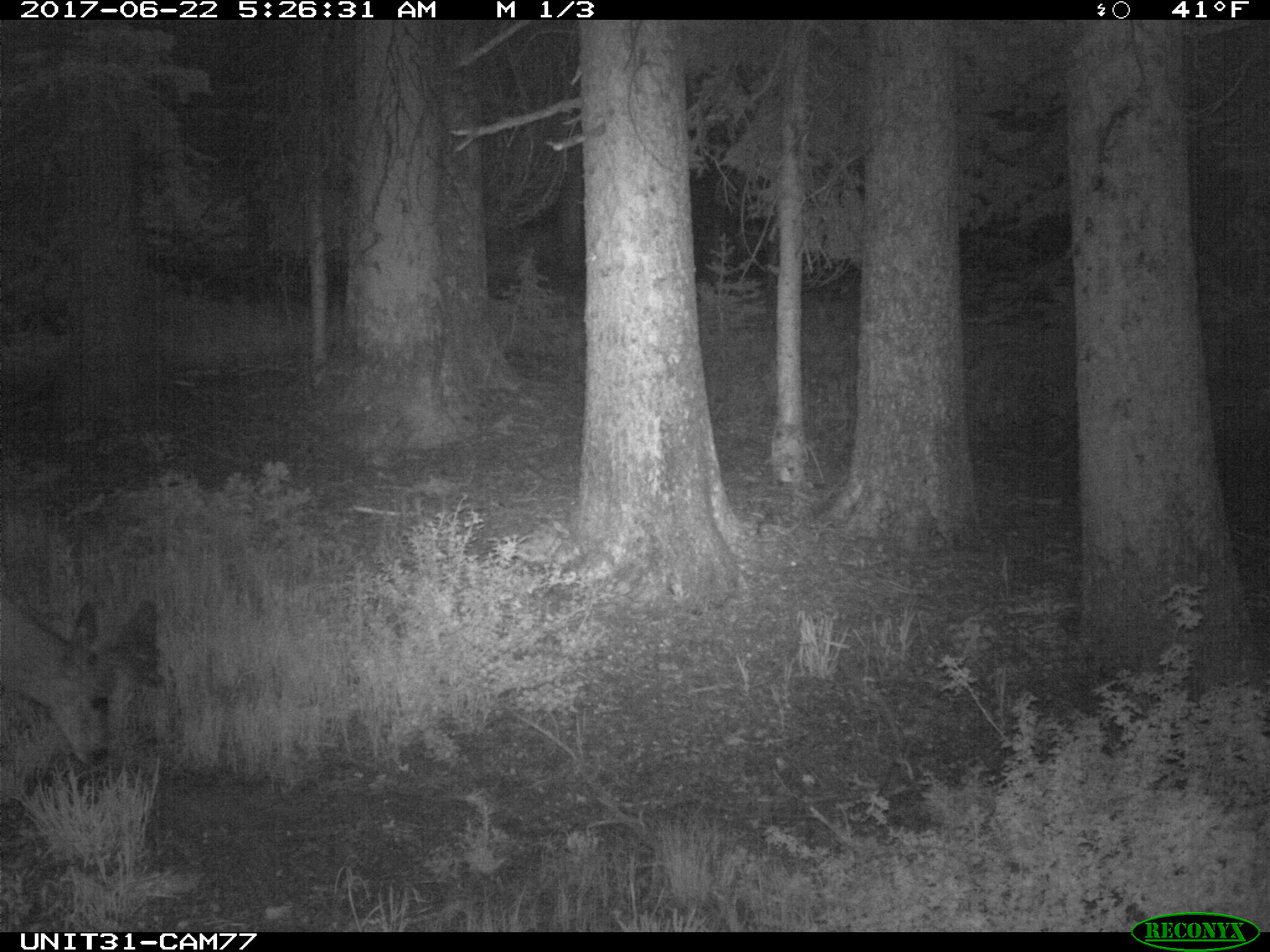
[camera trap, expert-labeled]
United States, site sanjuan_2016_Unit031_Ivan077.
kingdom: Animalia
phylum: Chordata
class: Mammalia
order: Artiodactyla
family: Cervidae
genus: Odocoileus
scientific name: Odocoileus hemionus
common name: mule deer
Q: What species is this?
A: Odocoileus hemionus (mule deer).